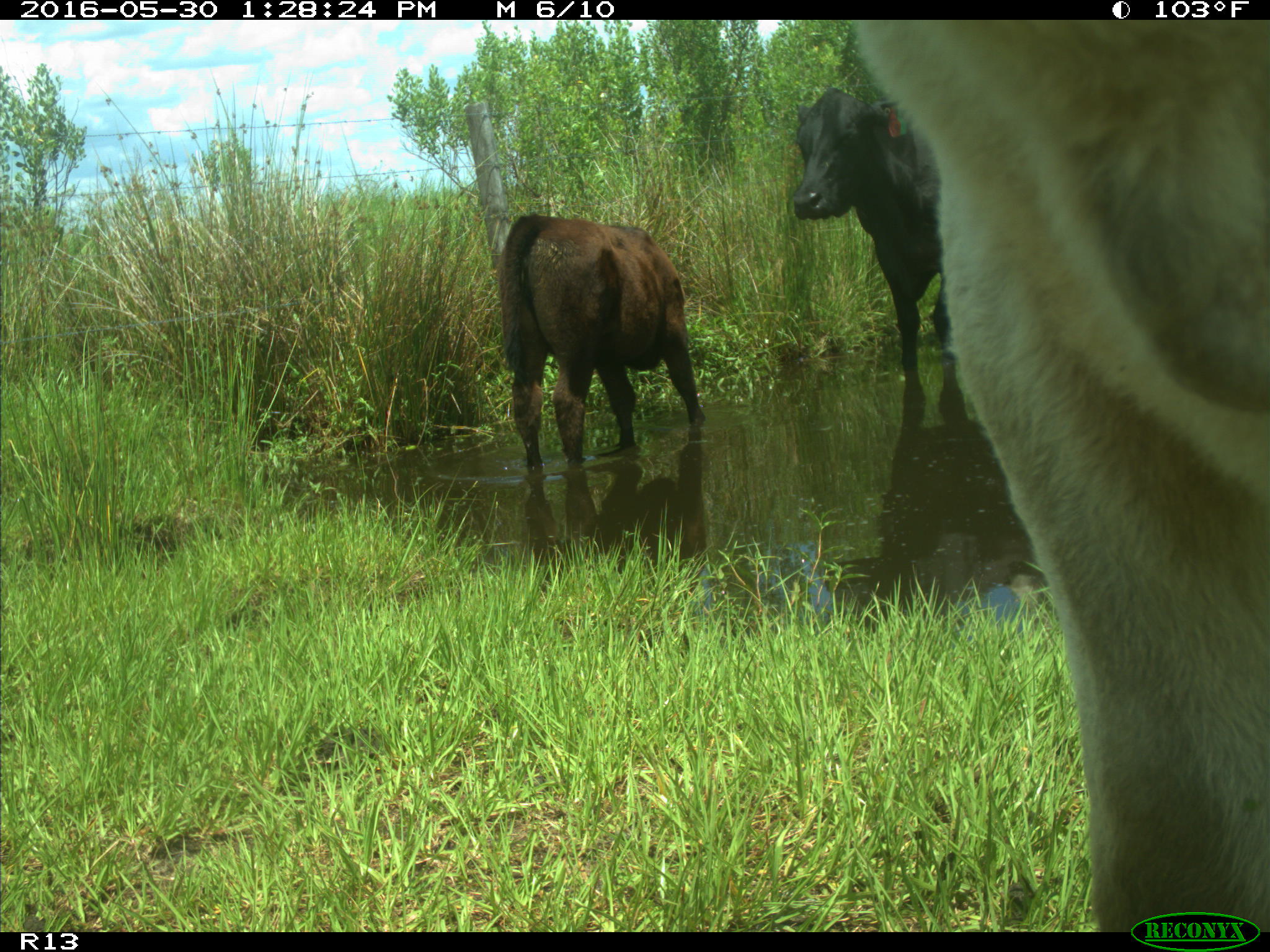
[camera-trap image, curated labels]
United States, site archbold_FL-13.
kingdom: Animalia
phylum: Chordata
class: Mammalia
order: Artiodactyla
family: Bovidae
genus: Bos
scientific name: Bos taurus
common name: domestic cow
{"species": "Bos taurus (domestic cow)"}